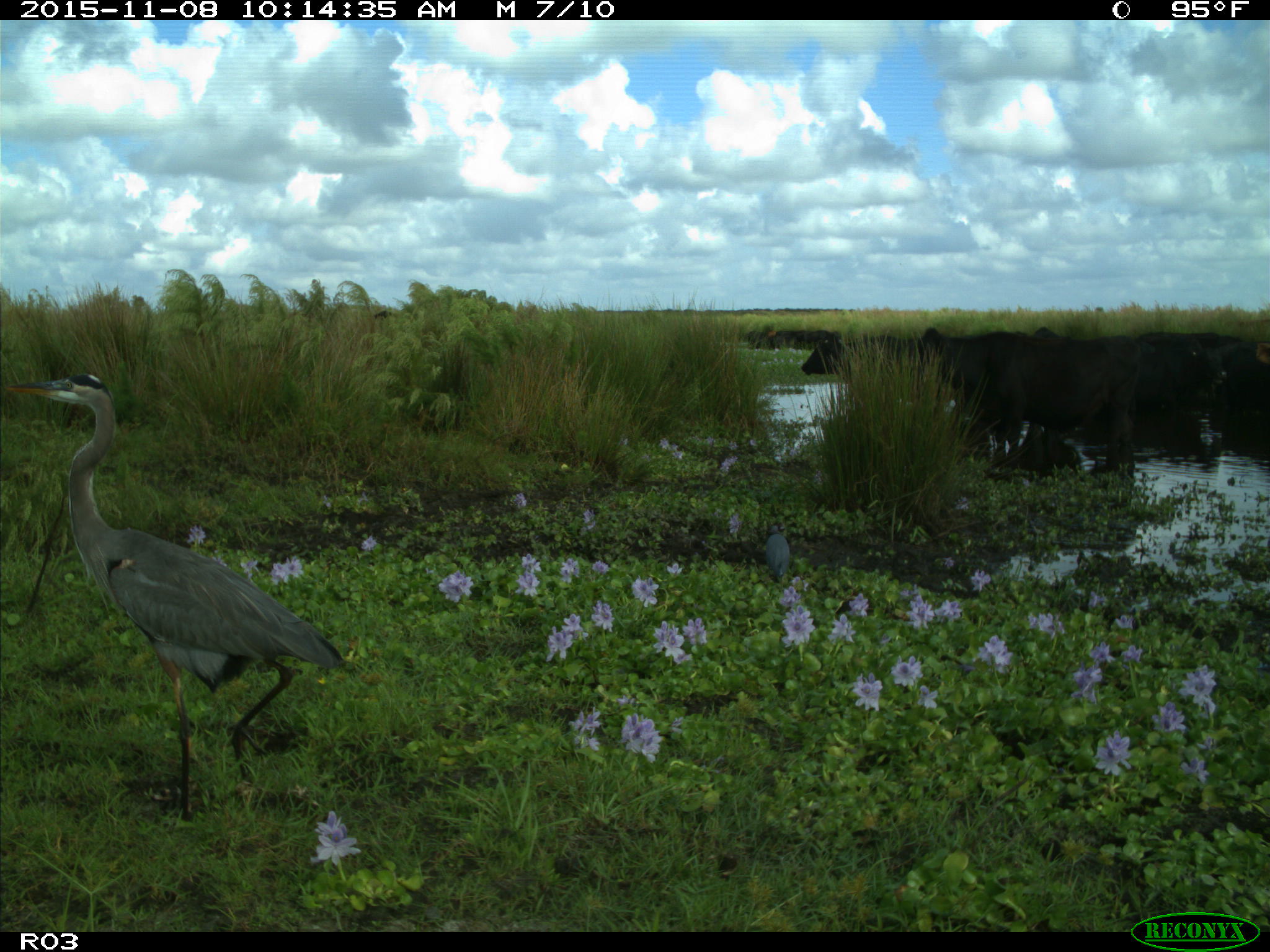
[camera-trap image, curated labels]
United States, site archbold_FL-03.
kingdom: Animalia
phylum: Chordata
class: Mammalia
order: Artiodactyla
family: Bovidae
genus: Bos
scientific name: Bos taurus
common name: domestic cow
Bos taurus (domestic cow).